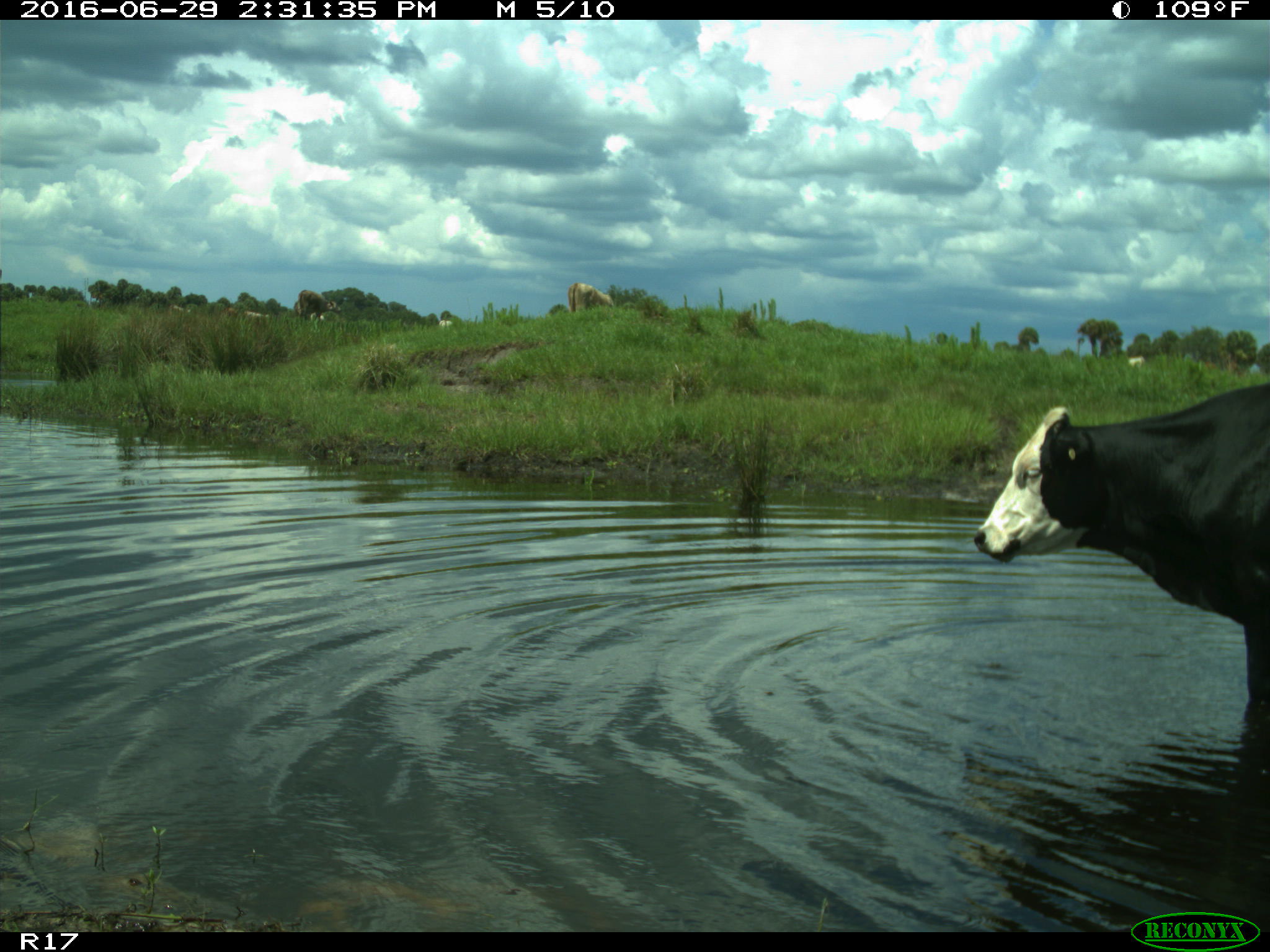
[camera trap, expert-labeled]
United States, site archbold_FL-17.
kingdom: Animalia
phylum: Chordata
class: Mammalia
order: Artiodactyla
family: Bovidae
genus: Bos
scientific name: Bos taurus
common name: domestic cow